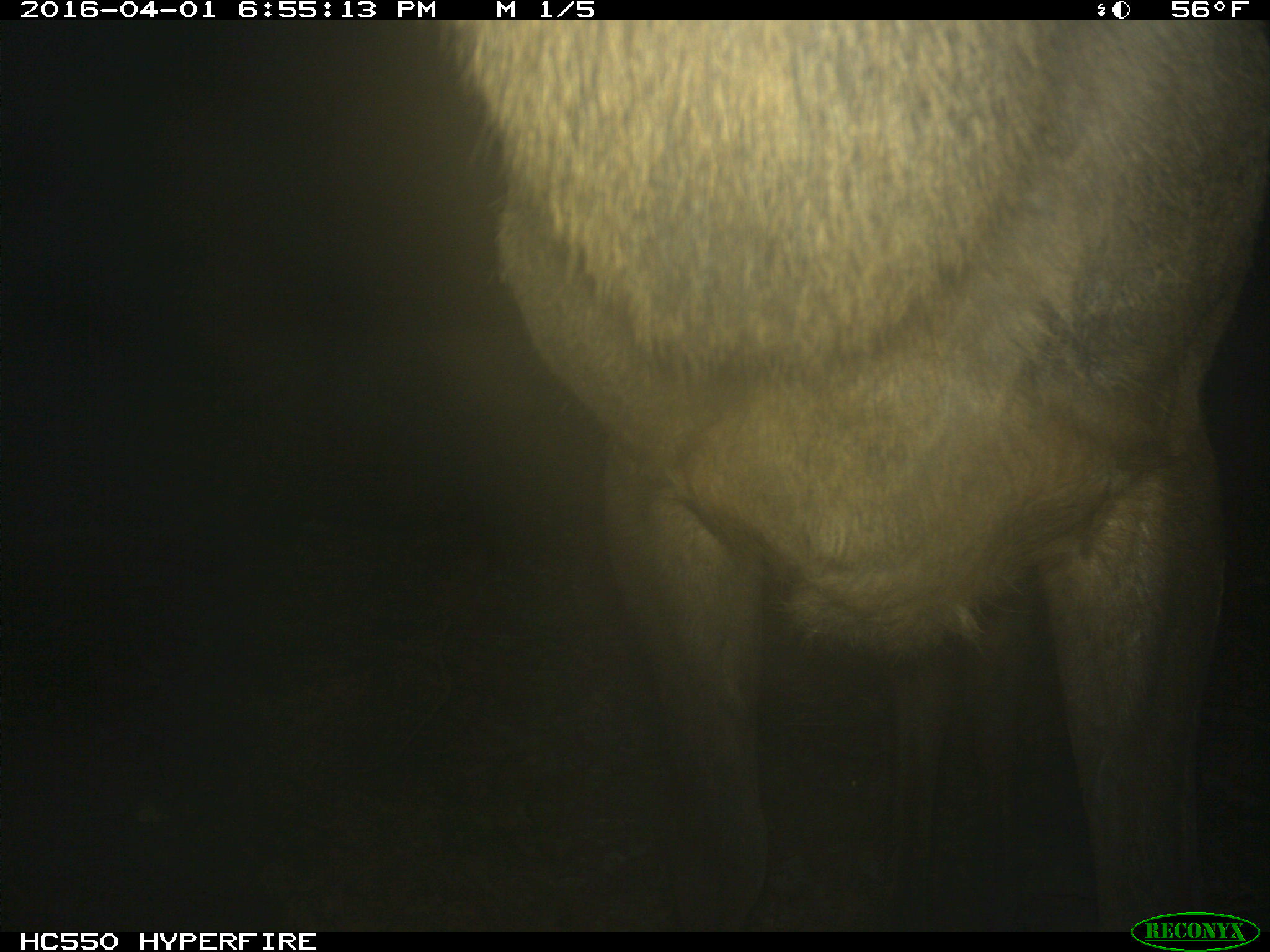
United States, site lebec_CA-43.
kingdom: Animalia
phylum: Chordata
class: Mammalia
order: Artiodactyla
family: Cervidae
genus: Cervus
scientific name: Cervus canadensis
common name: elk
Cervus canadensis (elk).